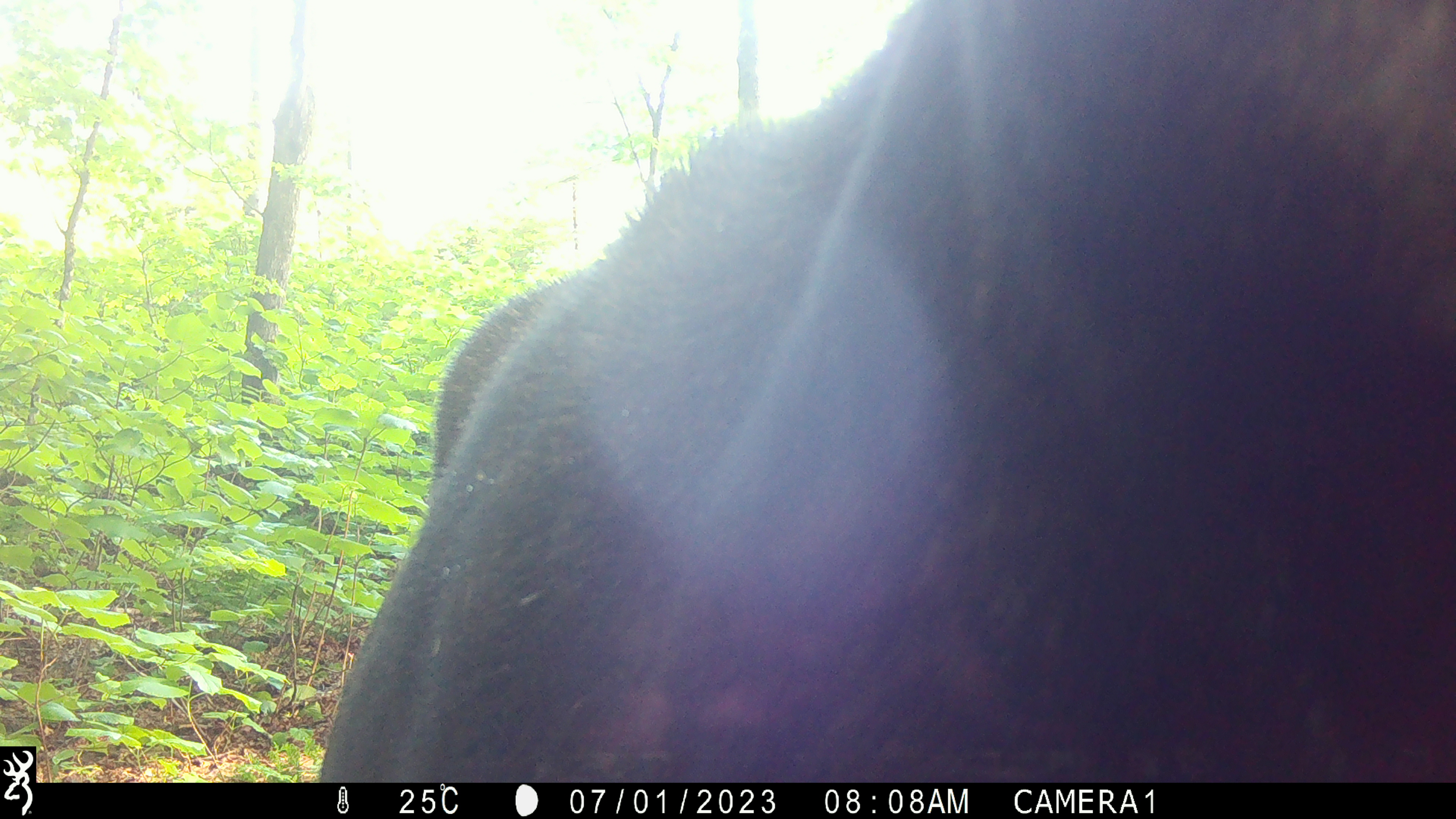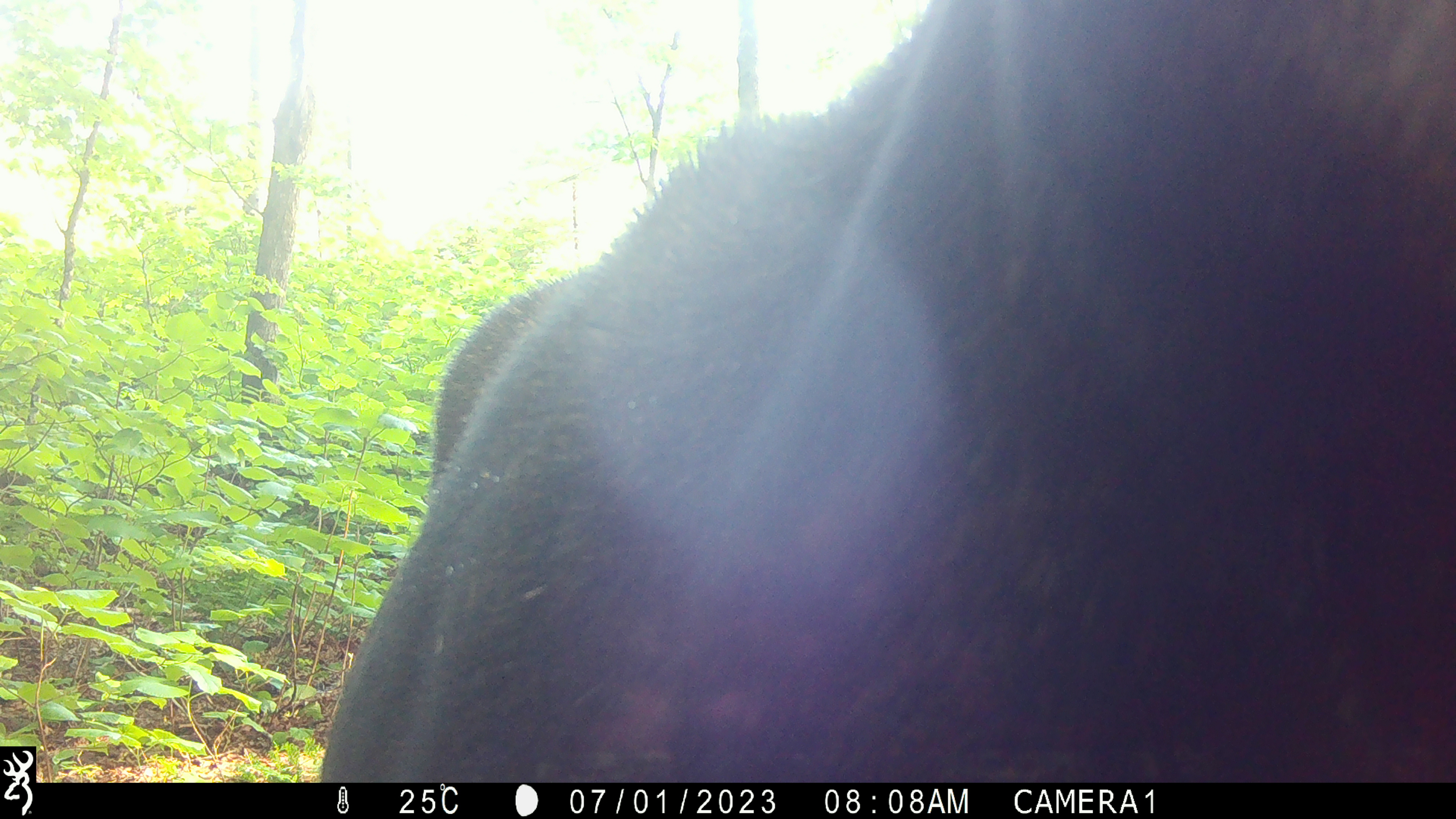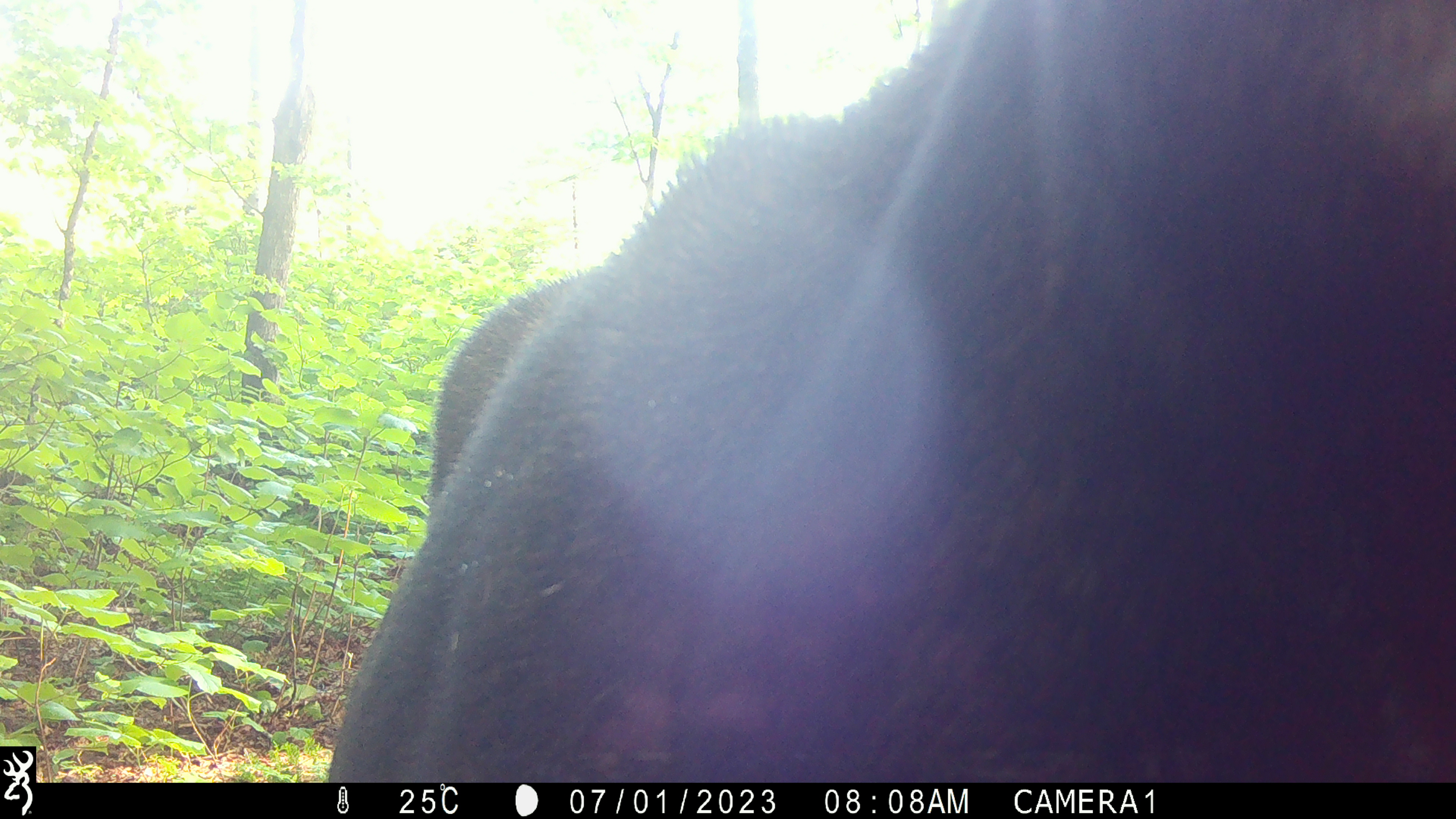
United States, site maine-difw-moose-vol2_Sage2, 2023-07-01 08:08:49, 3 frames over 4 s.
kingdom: Animalia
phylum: Chordata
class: Mammalia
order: Artiodactyla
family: Cervidae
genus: Alces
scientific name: Alces alces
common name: moose